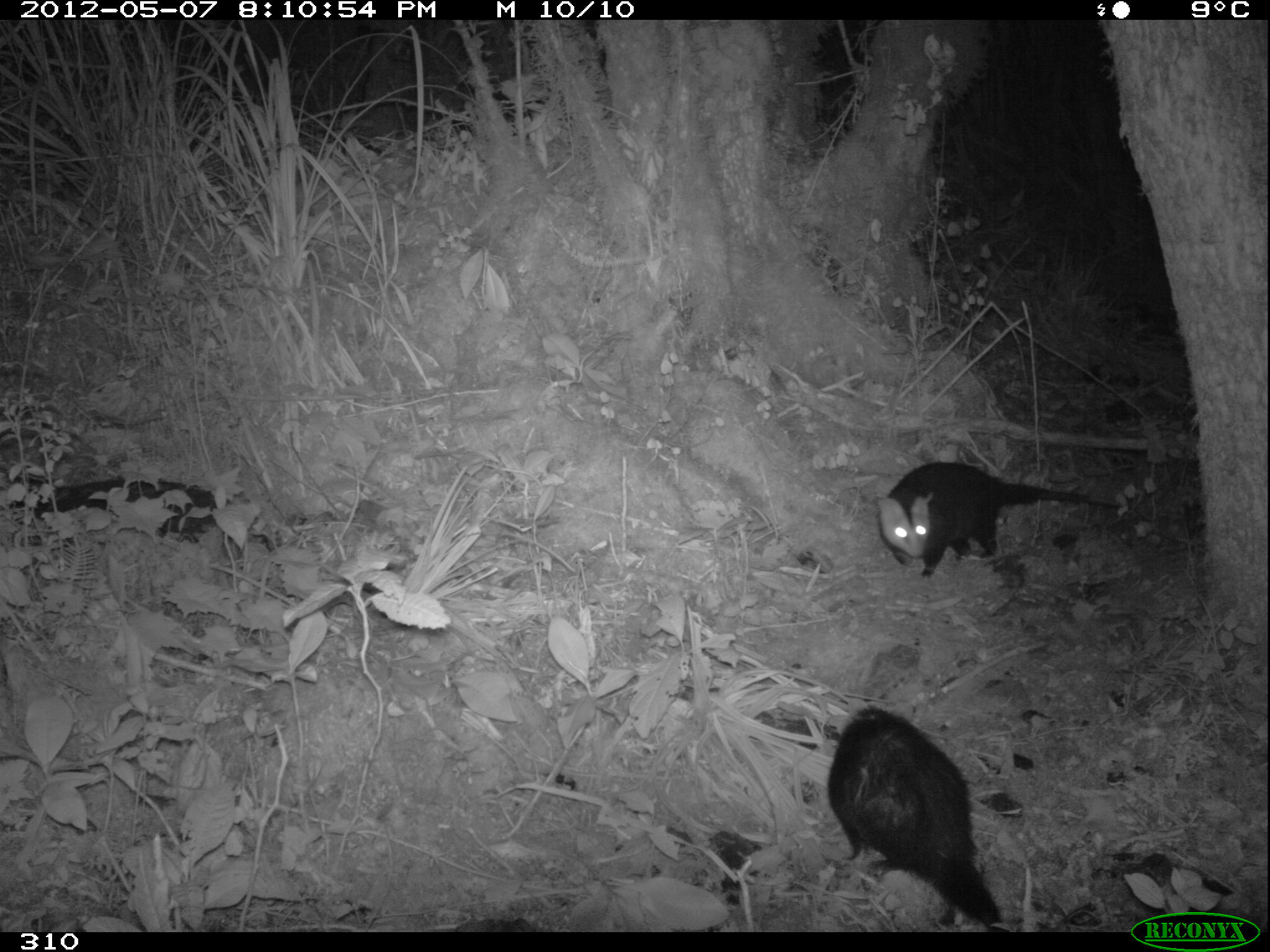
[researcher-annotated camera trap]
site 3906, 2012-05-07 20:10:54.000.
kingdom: Animalia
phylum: Chordata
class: Mammalia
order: Didelphimorphia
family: Didelphidae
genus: Didelphis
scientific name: Didelphis pernigra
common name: andean white-eared opossum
Didelphis pernigra (andean white-eared opossum).